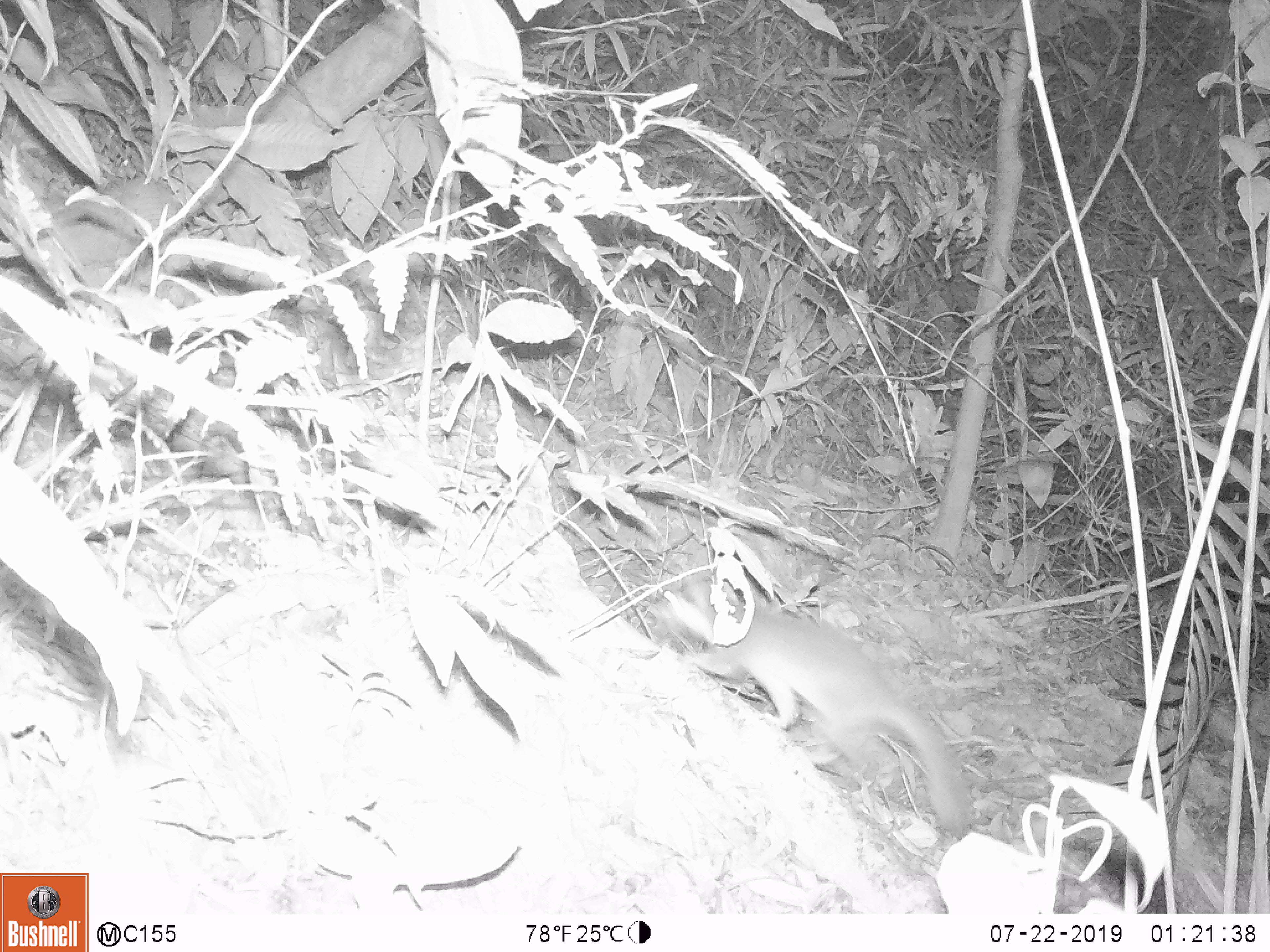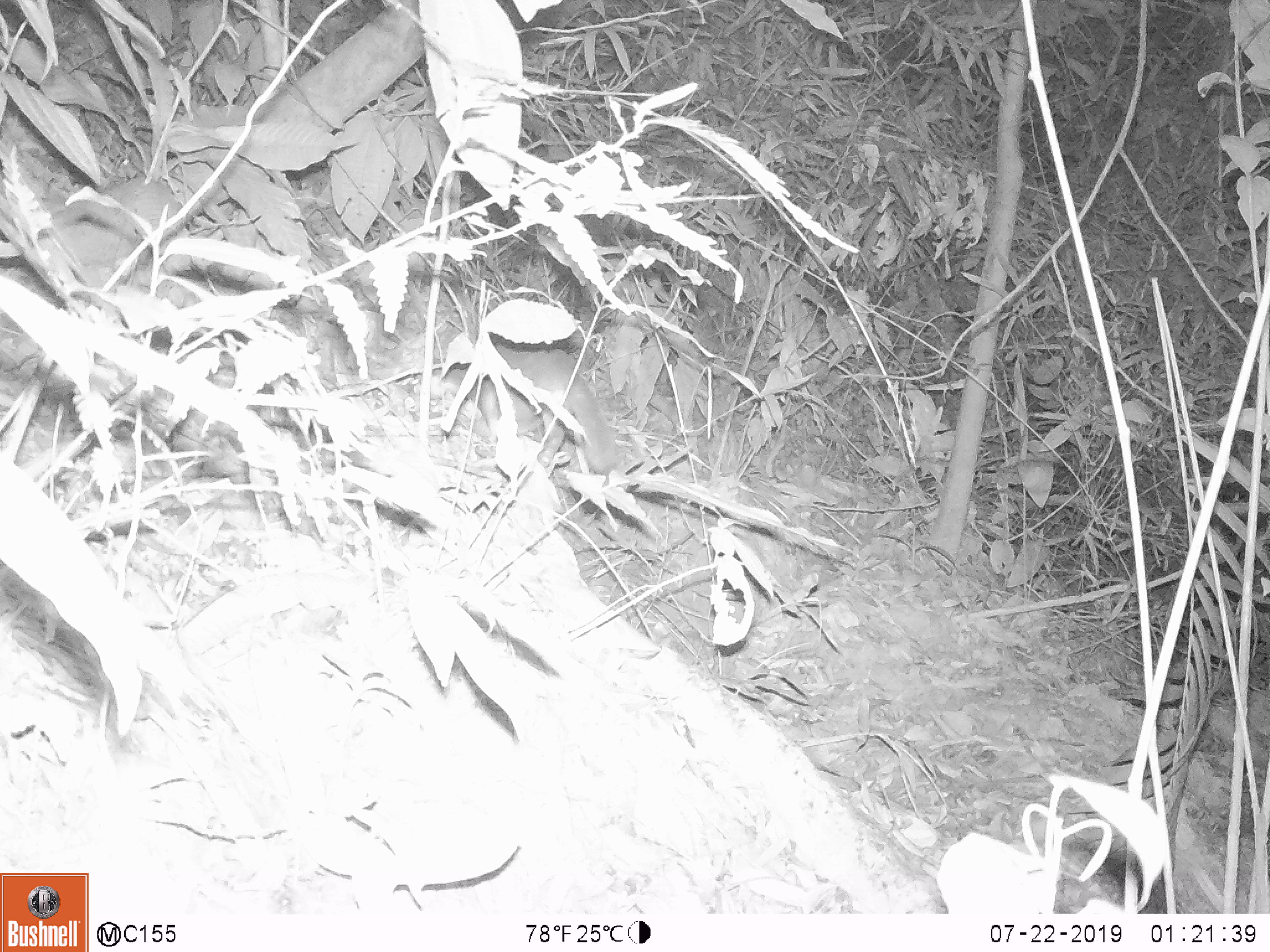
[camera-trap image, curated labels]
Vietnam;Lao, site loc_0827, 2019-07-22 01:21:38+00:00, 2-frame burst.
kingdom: Animalia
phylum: Chordata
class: Mammalia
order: Carnivora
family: Mustelidae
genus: Melogale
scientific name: Melogale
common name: ferret badger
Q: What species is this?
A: Ferret badger (Melogale).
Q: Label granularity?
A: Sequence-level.